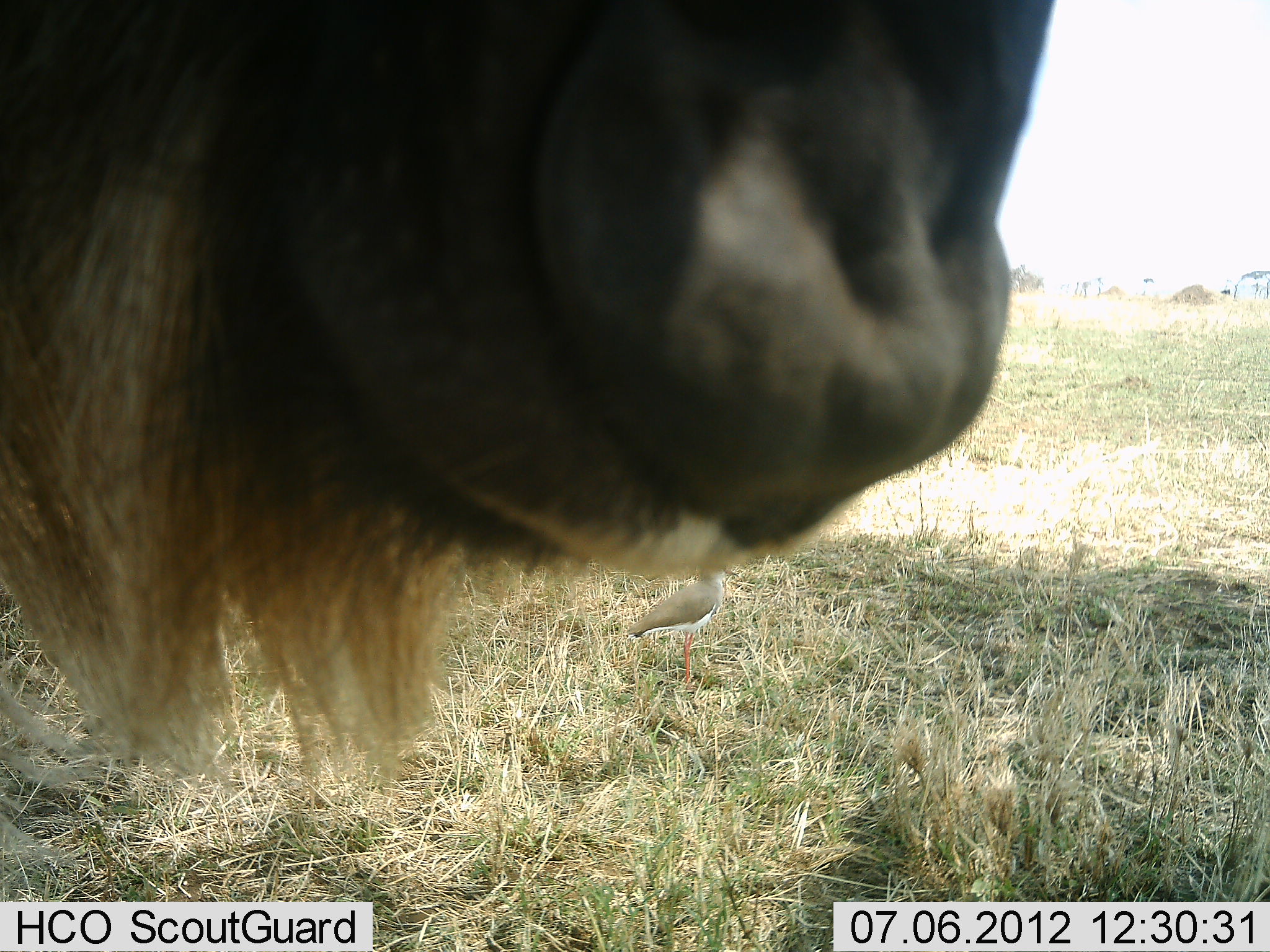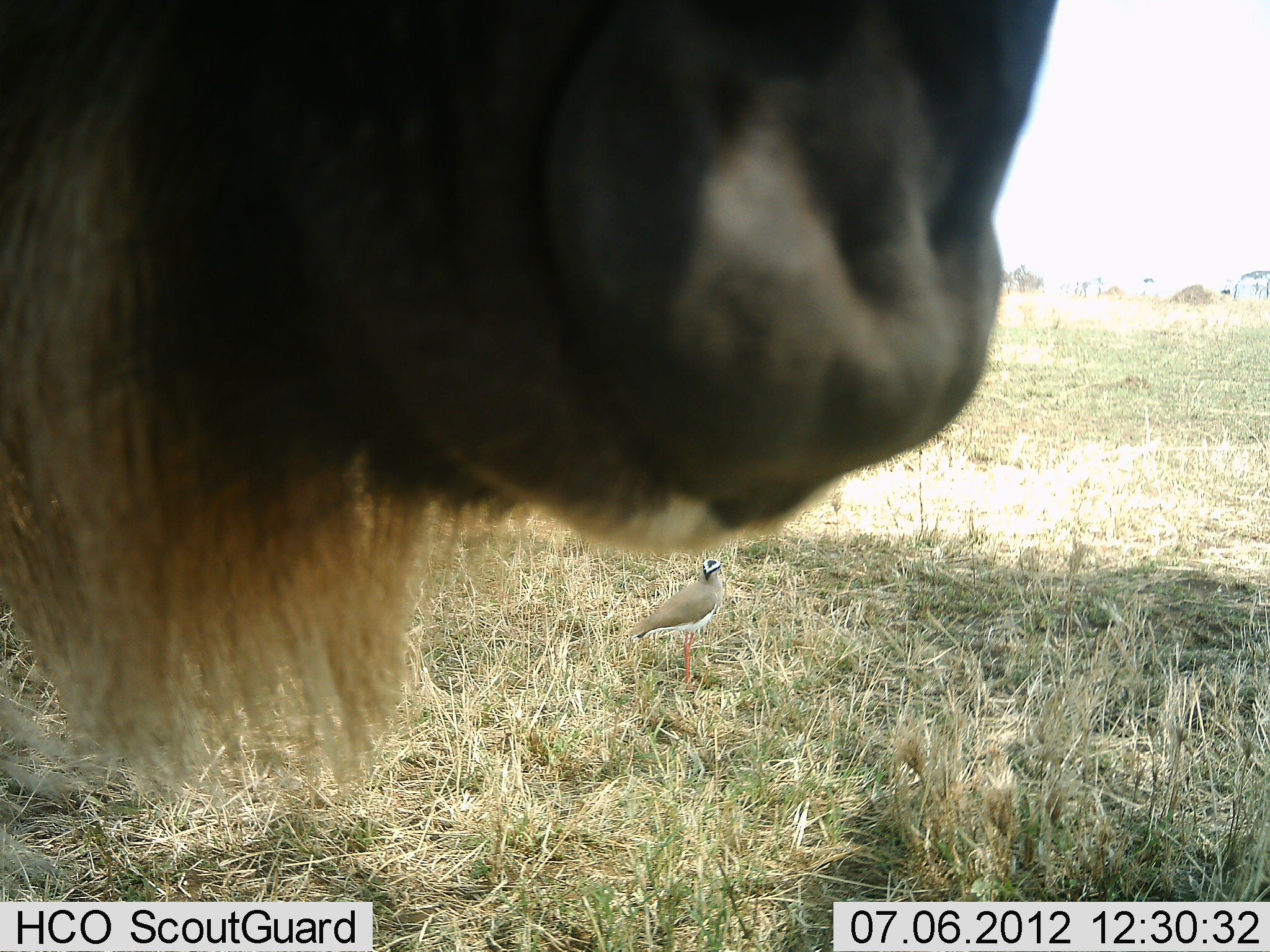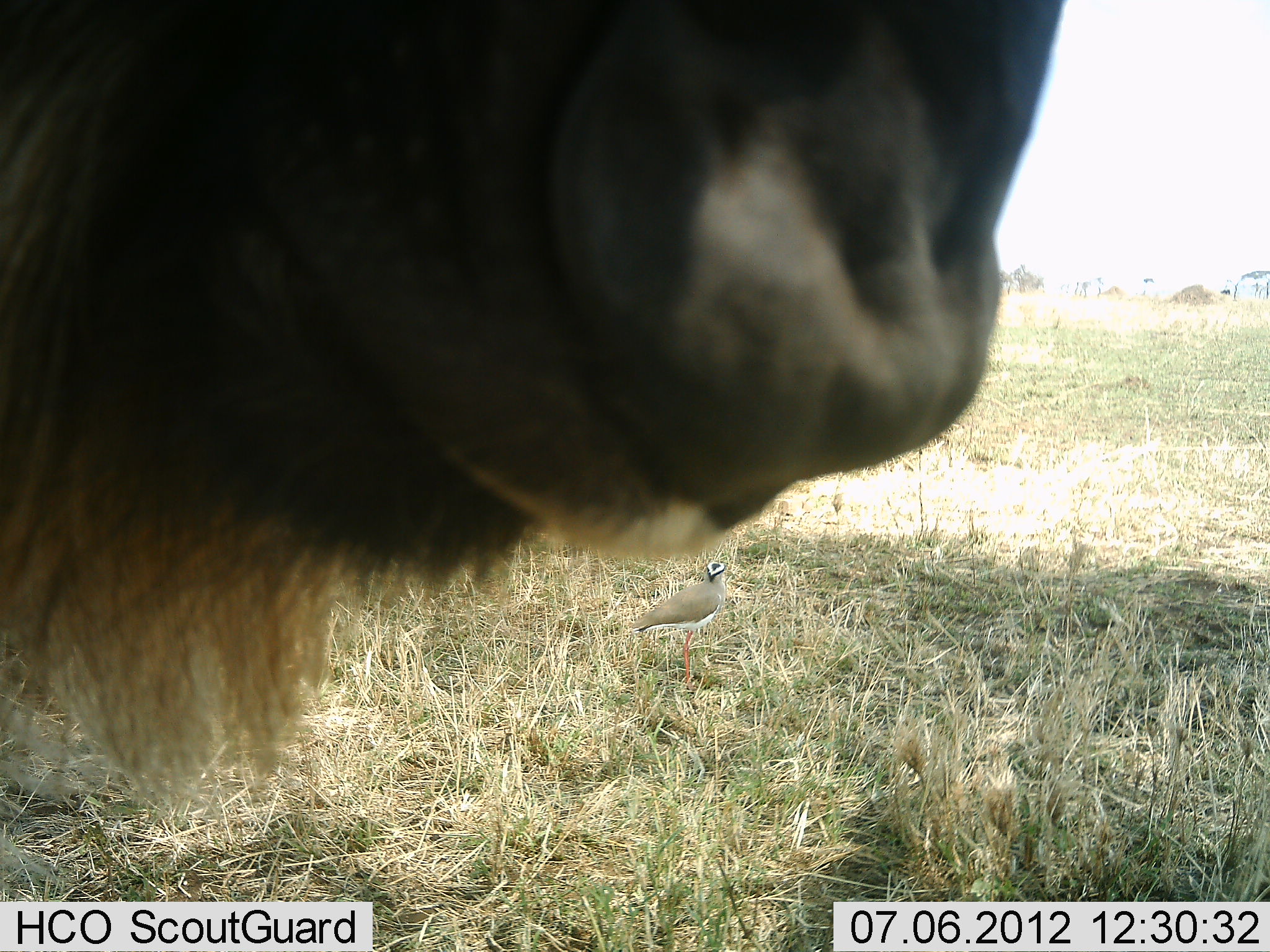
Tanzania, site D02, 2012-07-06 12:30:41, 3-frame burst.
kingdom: Animalia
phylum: Chordata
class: Aves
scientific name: Aves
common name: bird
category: otherbird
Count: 1.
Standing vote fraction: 90%.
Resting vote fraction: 10%.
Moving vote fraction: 0%.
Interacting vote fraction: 0%.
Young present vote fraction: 0%.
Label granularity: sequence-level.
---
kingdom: Animalia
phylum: Chordata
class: Mammalia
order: Artiodactyla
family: Bovidae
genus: Connochaetes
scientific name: Connochaetes taurinus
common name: blue wildebeest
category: wildebeest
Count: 1.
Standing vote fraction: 92%.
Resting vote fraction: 8%.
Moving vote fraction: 0%.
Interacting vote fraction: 0%.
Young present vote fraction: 0%.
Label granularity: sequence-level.